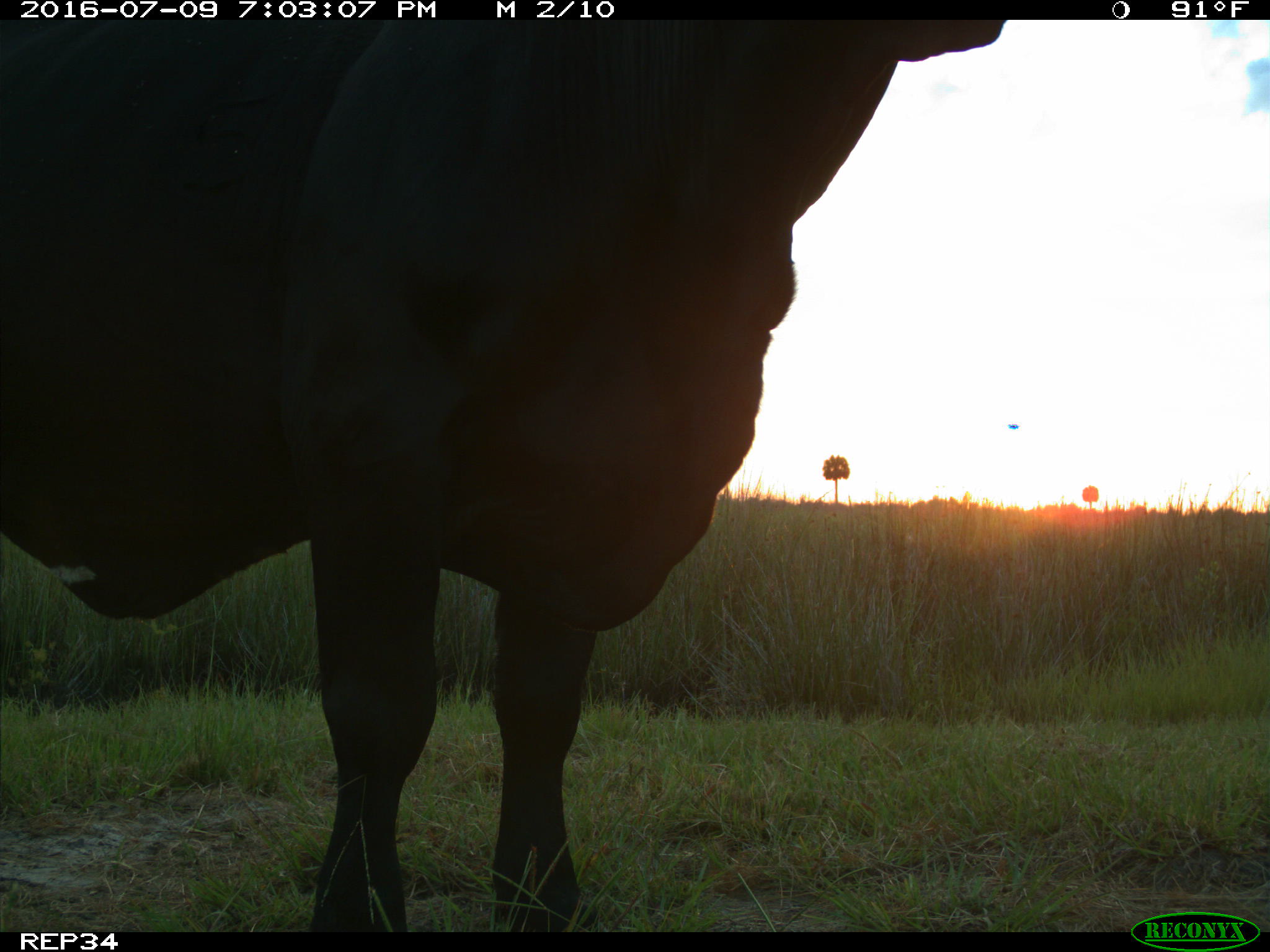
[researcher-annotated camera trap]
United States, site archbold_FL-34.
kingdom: Animalia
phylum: Chordata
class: Mammalia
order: Artiodactyla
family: Bovidae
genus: Bos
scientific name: Bos taurus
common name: domestic cow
Bos taurus (domestic cow).